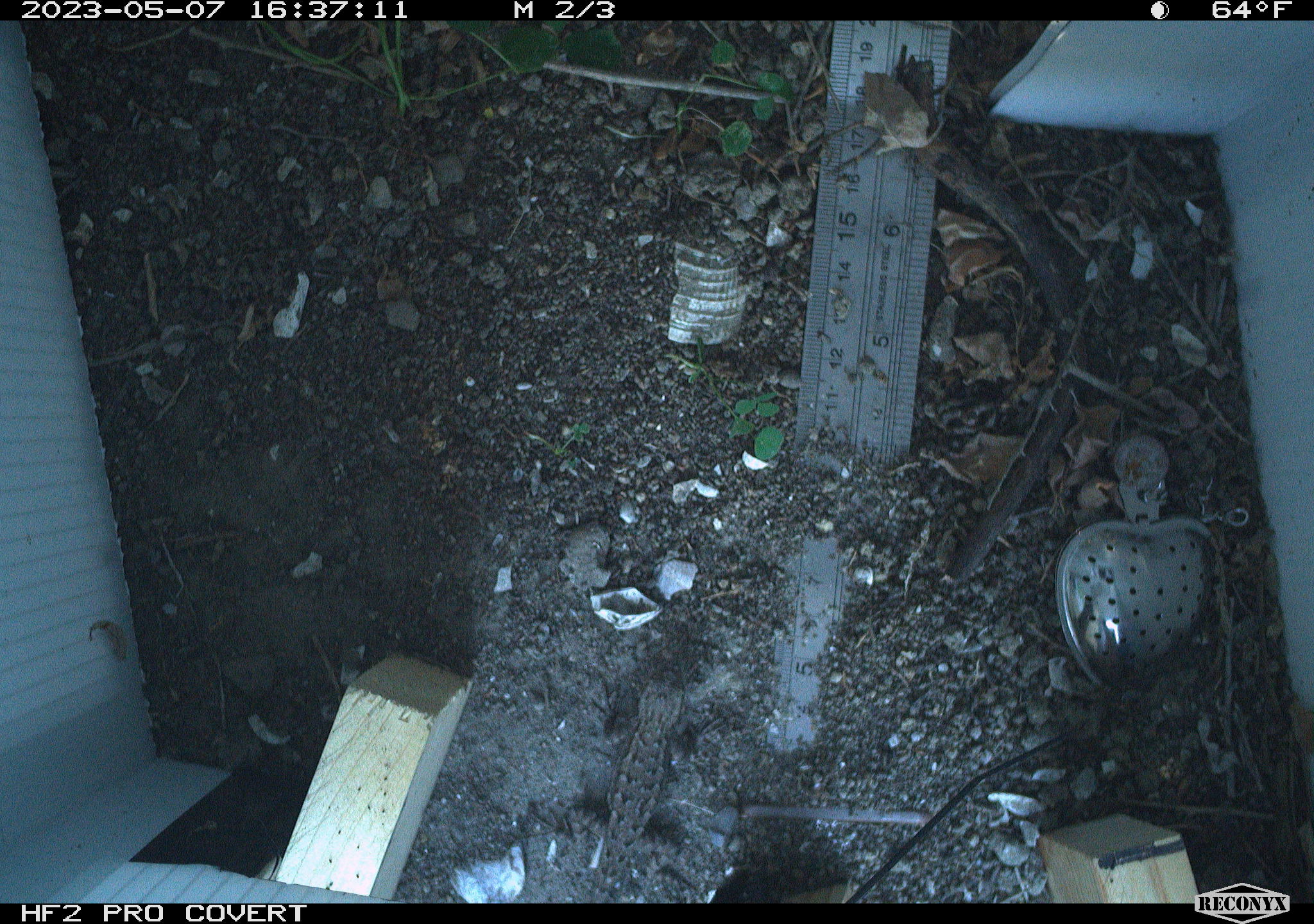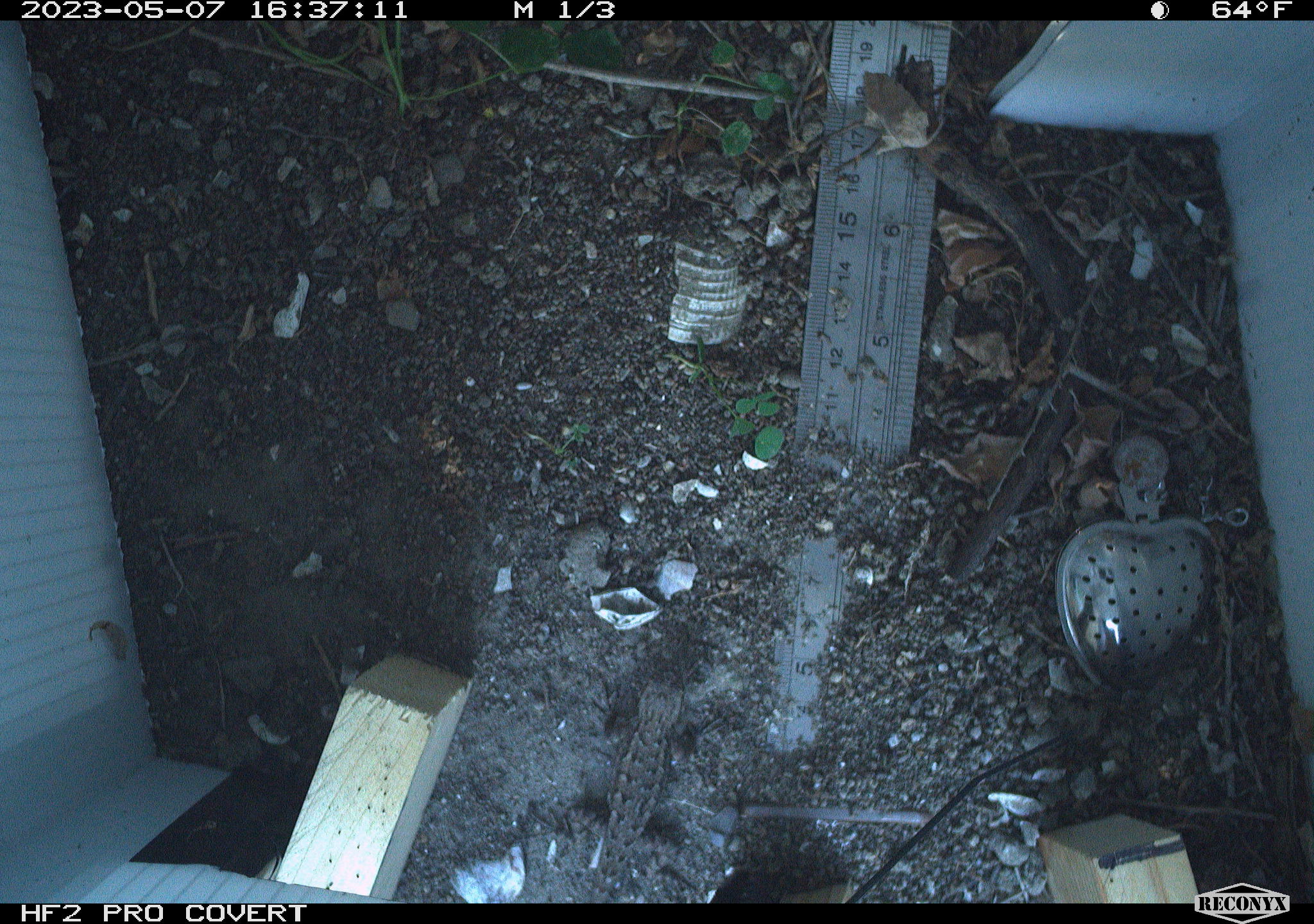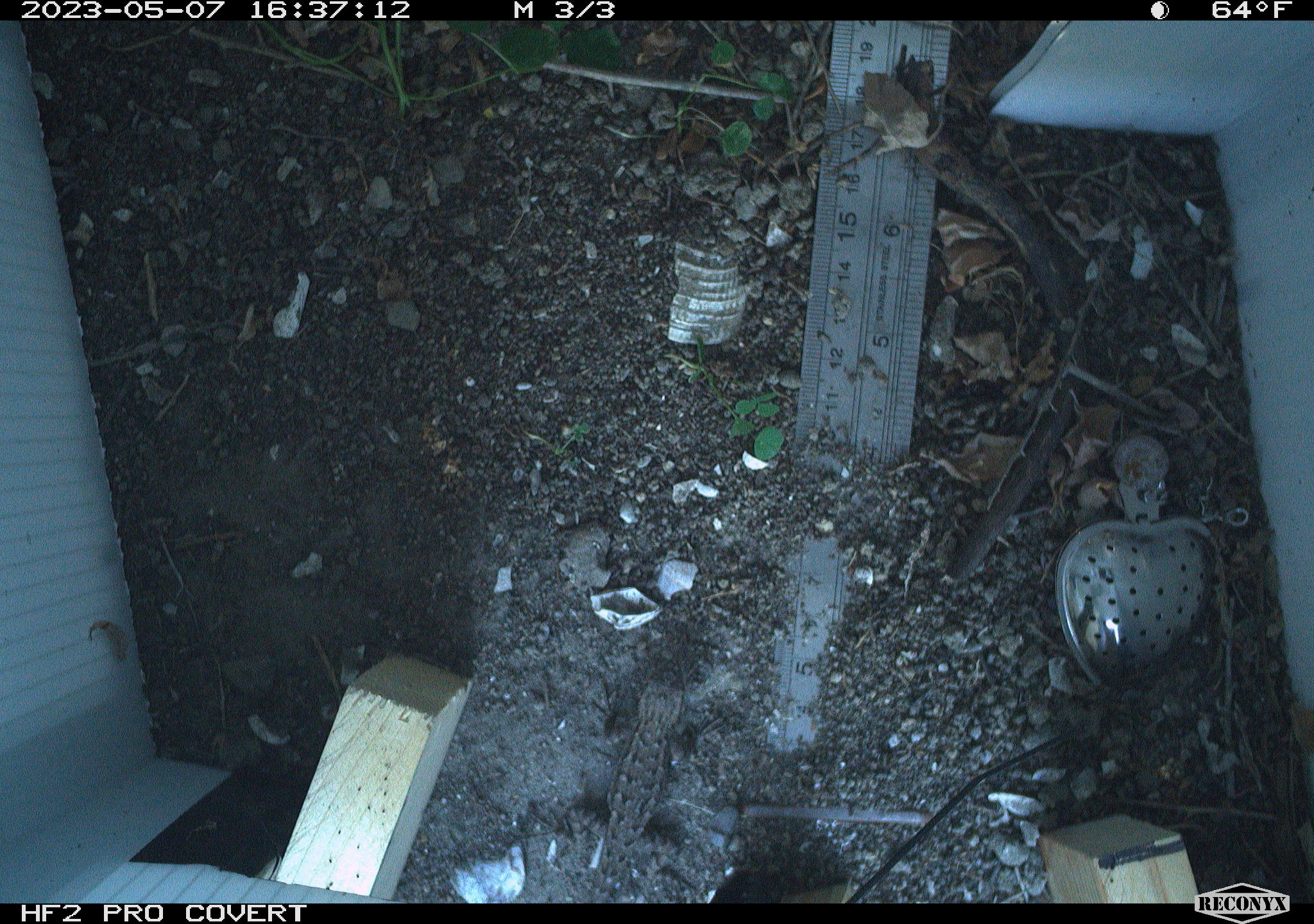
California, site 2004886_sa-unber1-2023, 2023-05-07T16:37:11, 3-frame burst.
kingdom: Animalia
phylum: Chordata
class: Reptilia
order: Squamata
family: Phrynosomatidae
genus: Sceloporus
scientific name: Sceloporus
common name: spiny lizards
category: sceloporus species